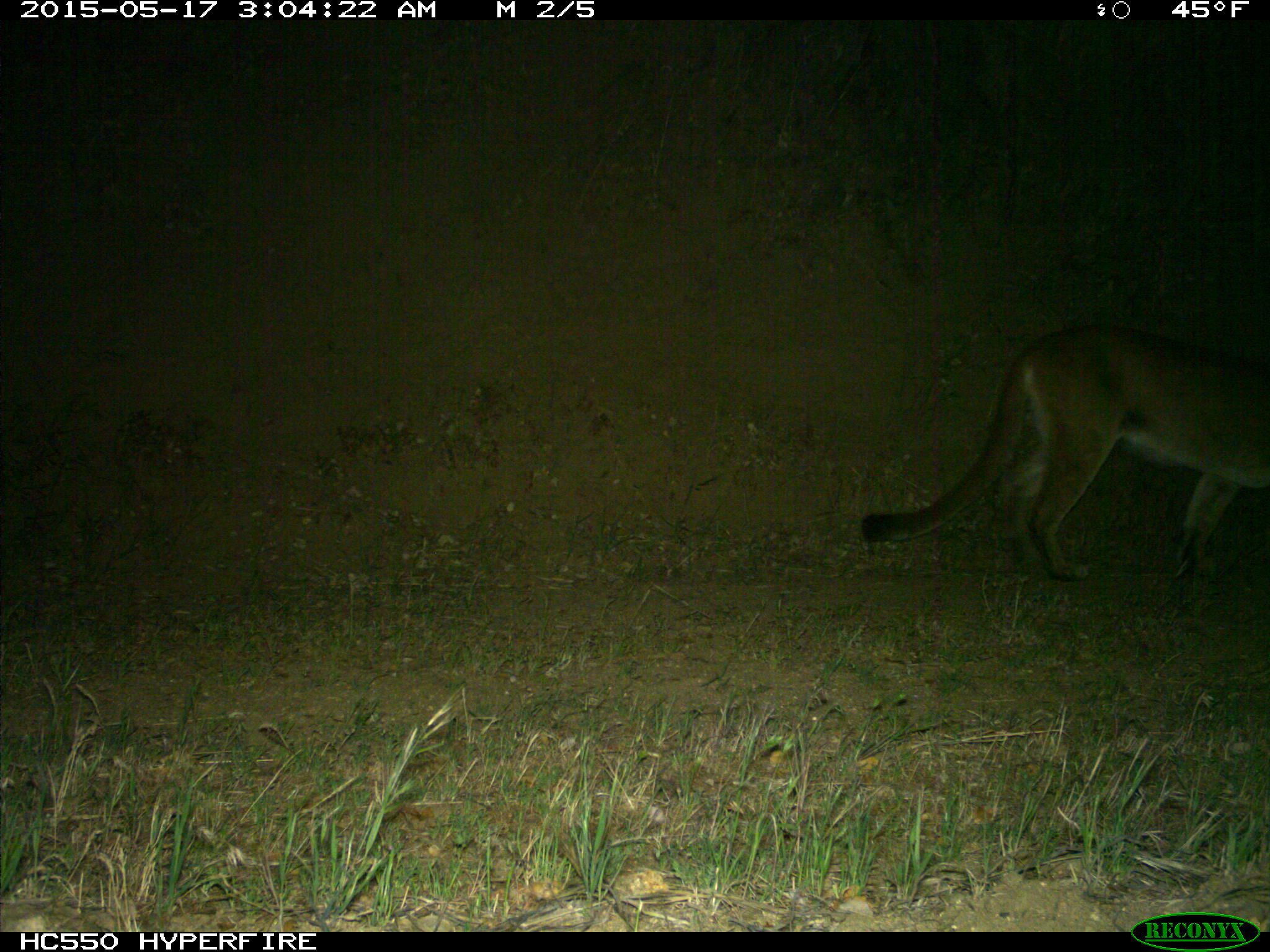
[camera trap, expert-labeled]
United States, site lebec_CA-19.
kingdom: Animalia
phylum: Chordata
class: Mammalia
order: Carnivora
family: Felidae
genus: Puma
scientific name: Puma concolor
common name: mountain lion